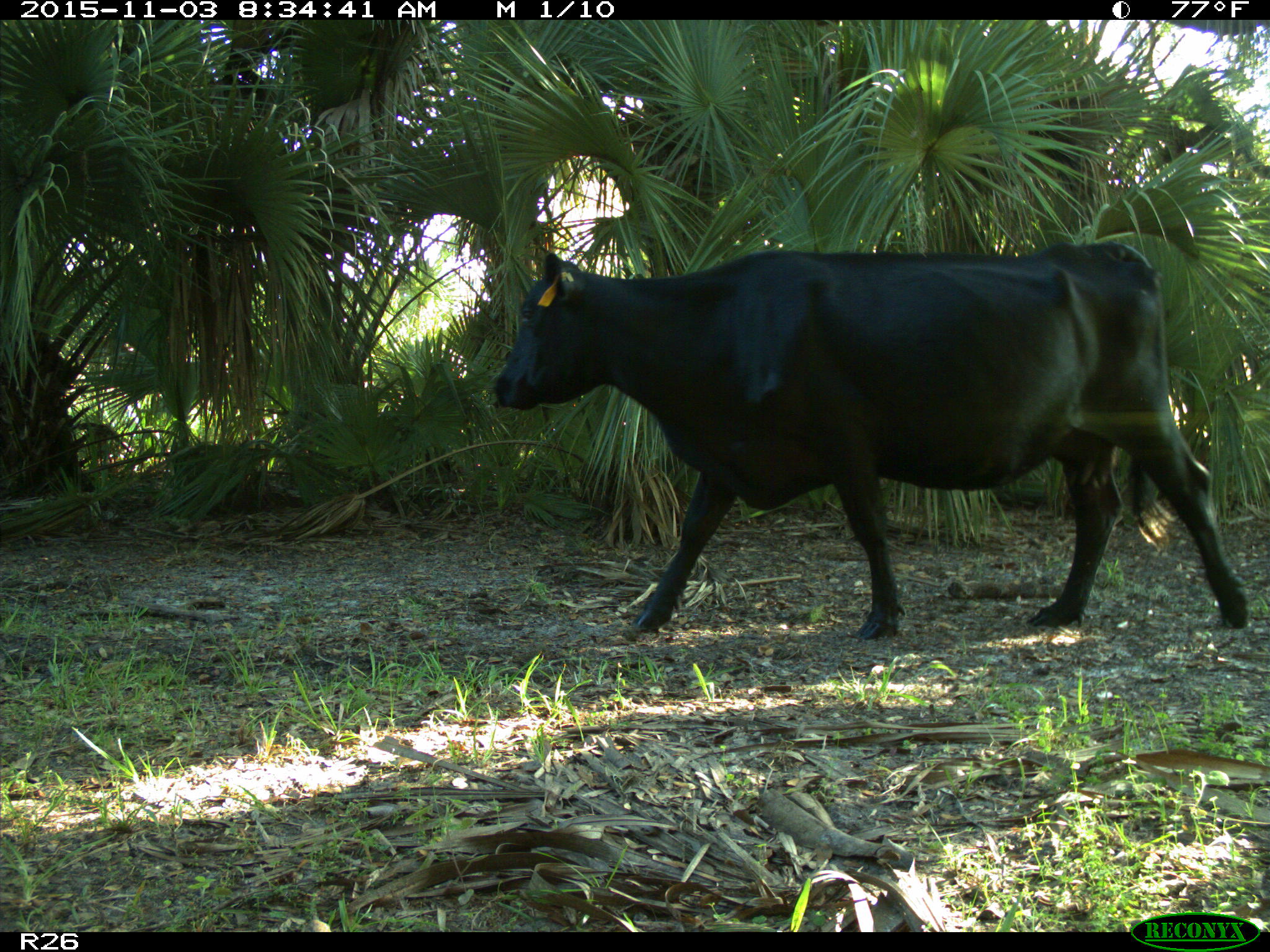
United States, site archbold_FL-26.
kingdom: Animalia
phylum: Chordata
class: Mammalia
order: Artiodactyla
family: Bovidae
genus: Bos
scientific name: Bos taurus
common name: domestic cow